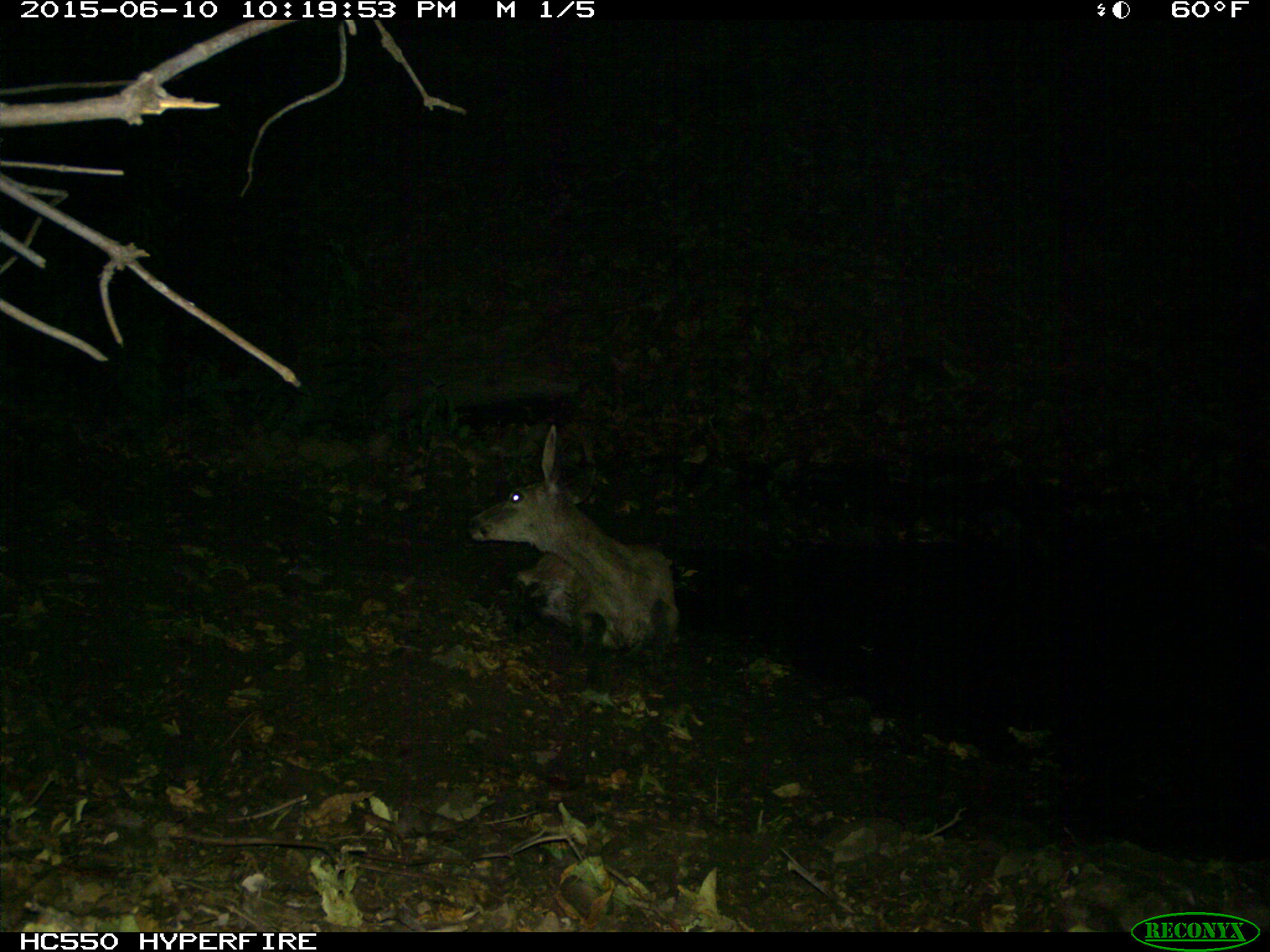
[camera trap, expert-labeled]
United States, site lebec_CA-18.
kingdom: Animalia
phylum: Chordata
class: Mammalia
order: Artiodactyla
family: Cervidae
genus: Odocoileus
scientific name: Odocoileus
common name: deer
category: unidentified deer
Unidentified deer (deer) (Odocoileus).